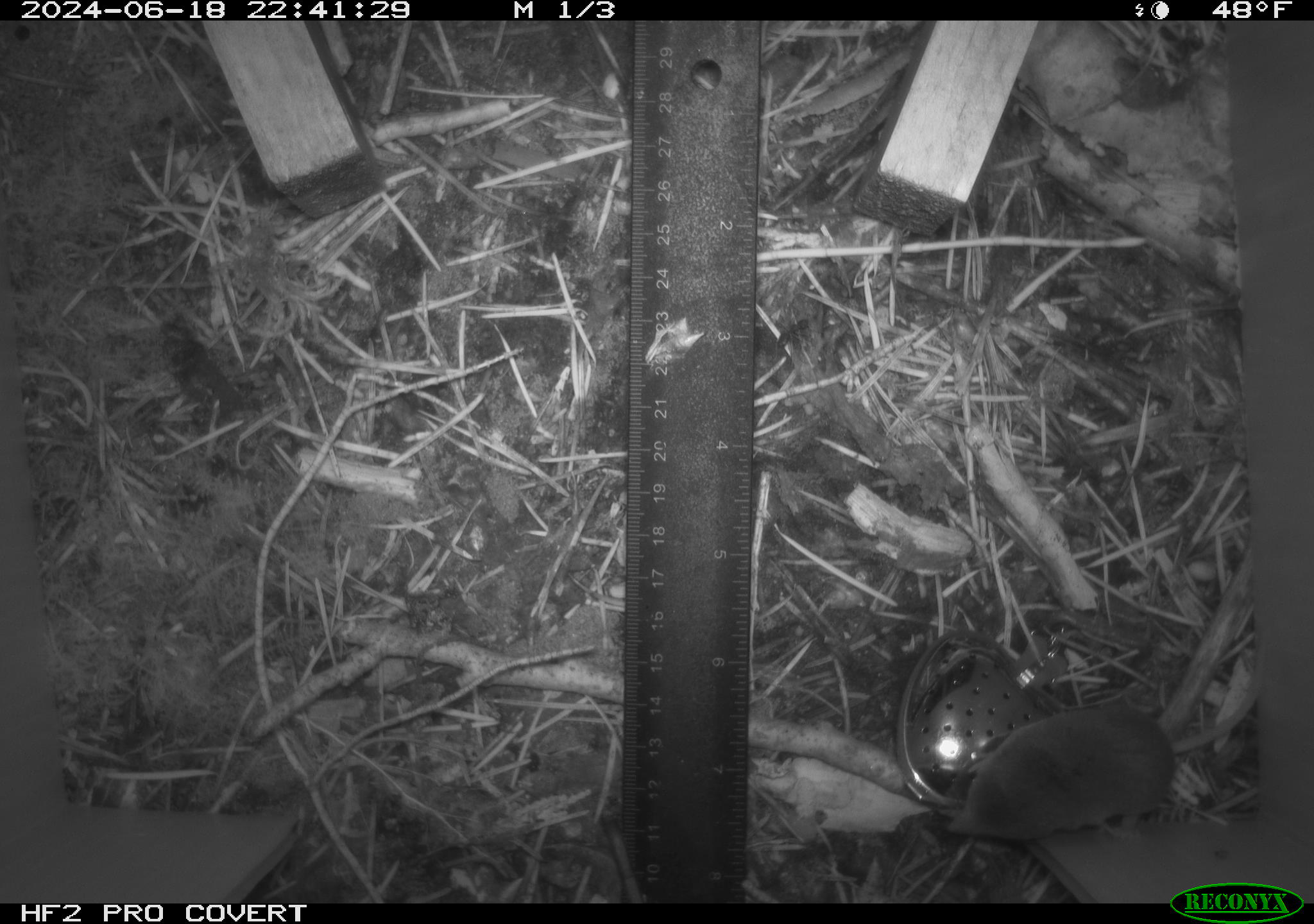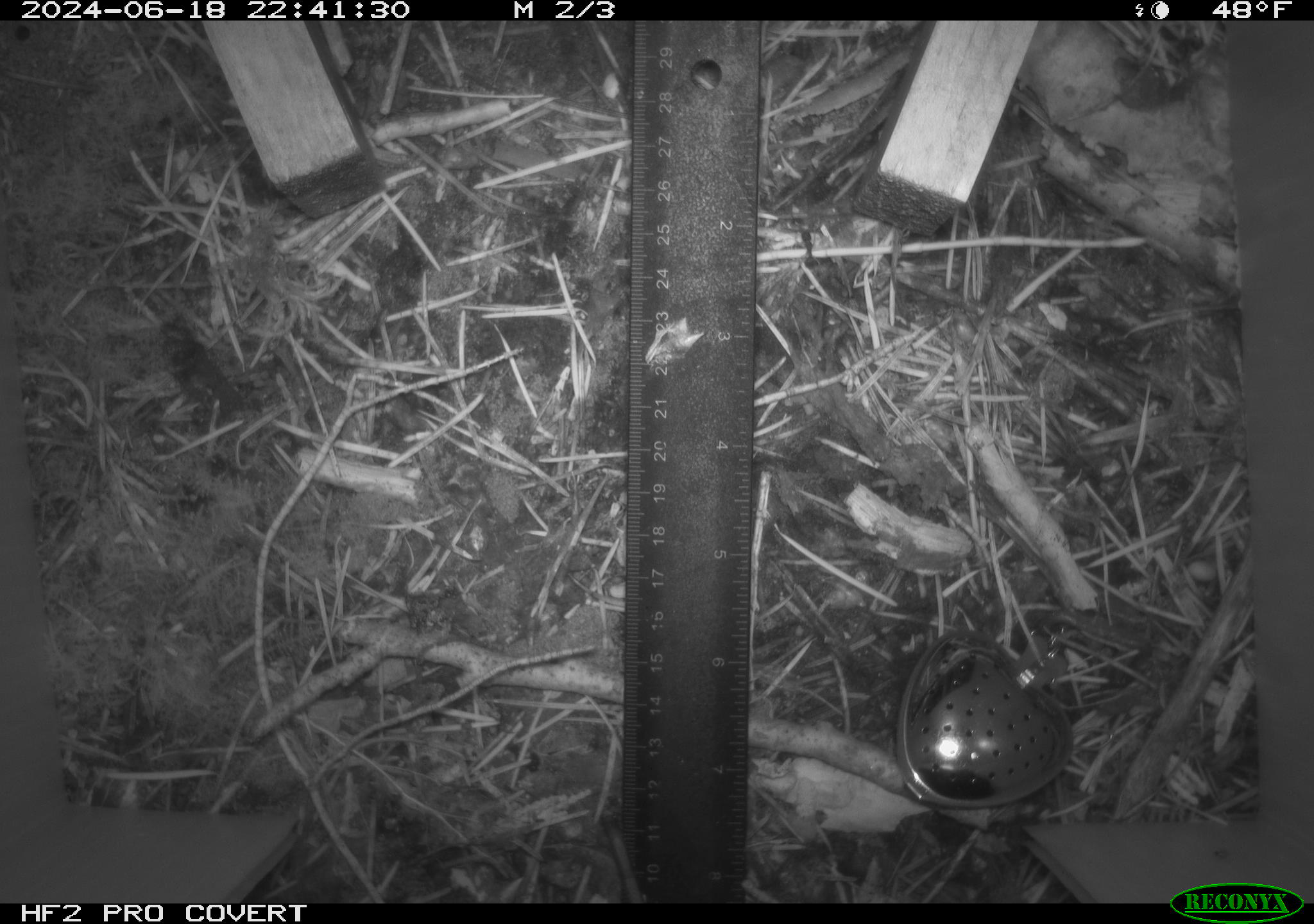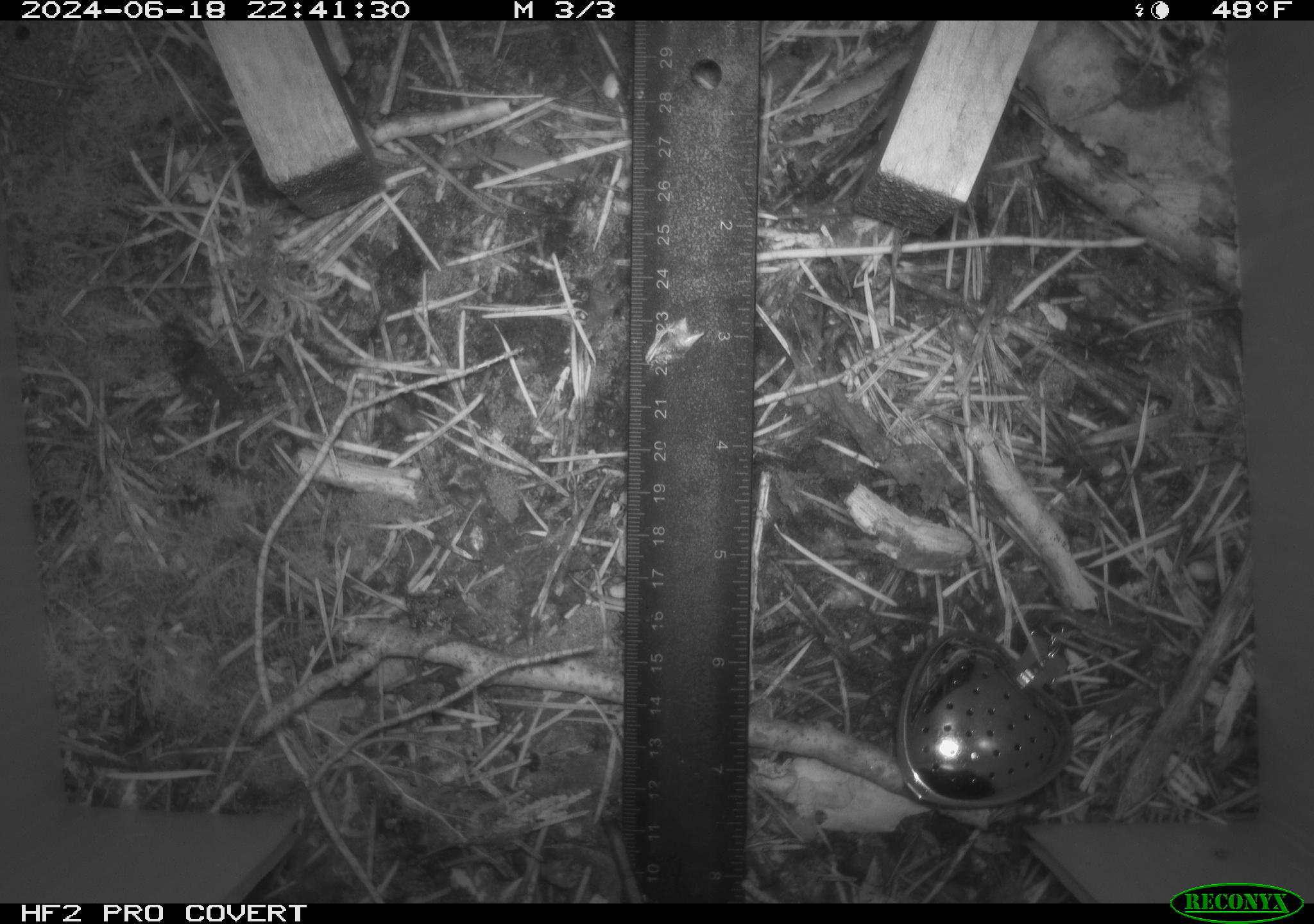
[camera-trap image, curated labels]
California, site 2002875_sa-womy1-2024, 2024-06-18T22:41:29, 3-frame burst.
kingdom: Animalia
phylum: Chordata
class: Mammalia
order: Eulipotyphla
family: Soricidae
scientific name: Soricidae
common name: shrews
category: soricidae family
Soricidae family (shrews) (Soricidae).